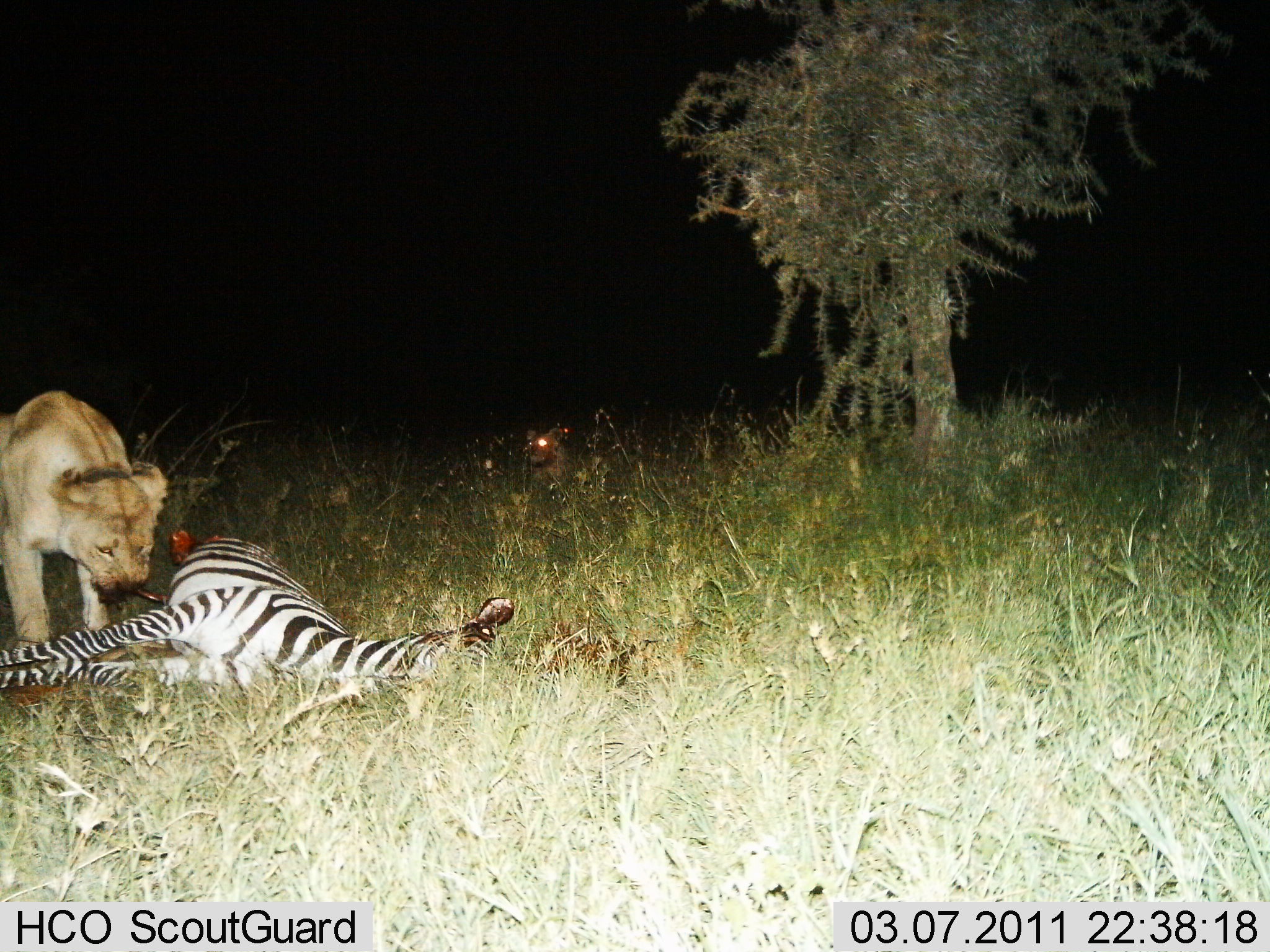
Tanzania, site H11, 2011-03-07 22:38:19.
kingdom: Animalia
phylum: Chordata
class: Mammalia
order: Carnivora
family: Felidae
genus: Panthera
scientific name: Panthera leo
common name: lion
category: lionfemale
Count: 1.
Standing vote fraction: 8%.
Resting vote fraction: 21%.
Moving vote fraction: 0%.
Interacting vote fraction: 8%.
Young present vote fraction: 0%.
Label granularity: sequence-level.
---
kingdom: Animalia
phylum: Chordata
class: Mammalia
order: Perissodactyla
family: Equidae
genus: Equus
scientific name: Equus quagga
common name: plains zebra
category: zebra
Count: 1.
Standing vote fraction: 6%.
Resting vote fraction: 59%.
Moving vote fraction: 0%.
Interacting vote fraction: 35%.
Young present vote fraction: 12%.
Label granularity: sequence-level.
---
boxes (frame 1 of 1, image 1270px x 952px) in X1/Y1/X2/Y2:
animal: 0/527/521/755; 0/390/172/654; 520/420/583/502